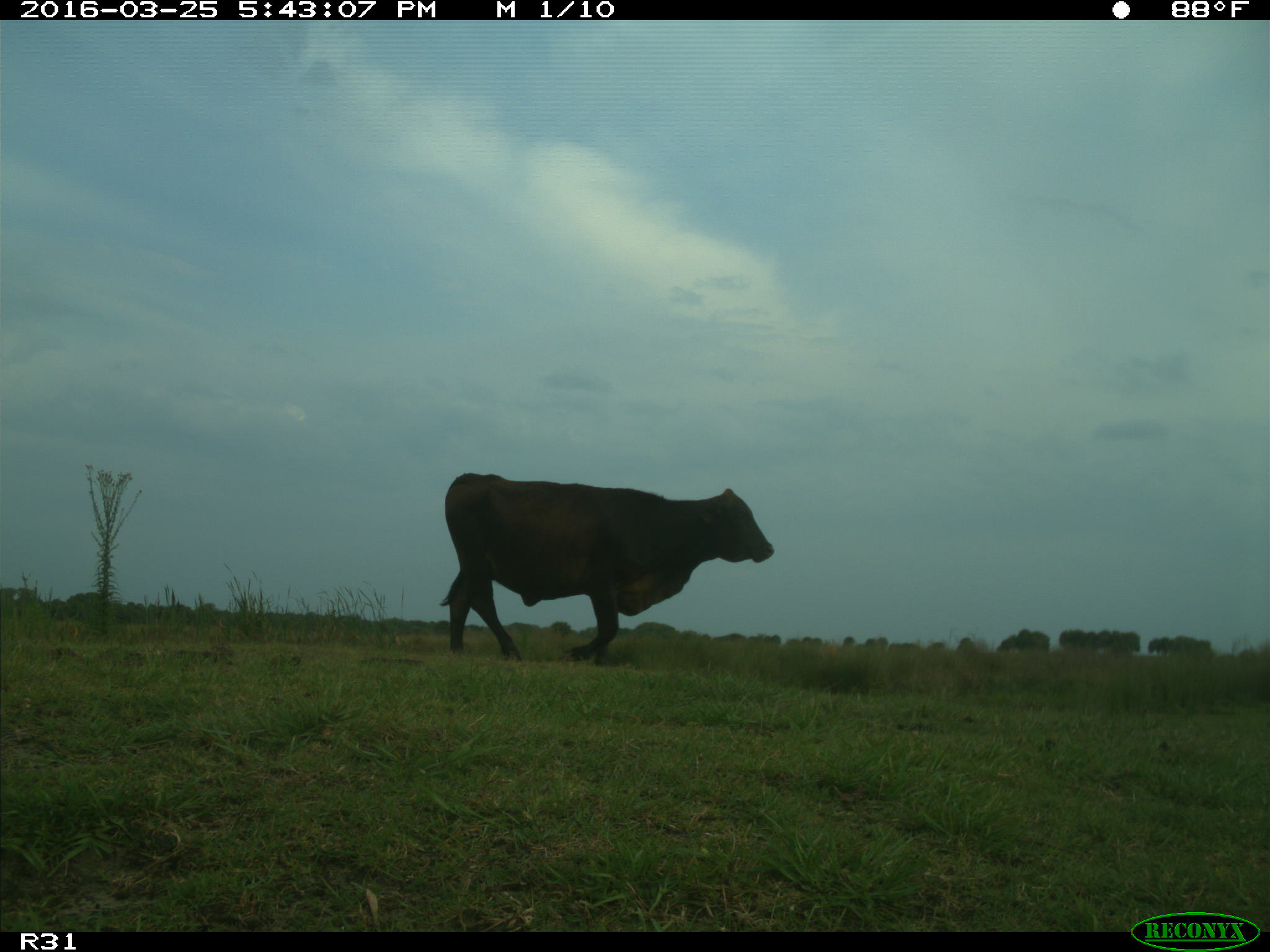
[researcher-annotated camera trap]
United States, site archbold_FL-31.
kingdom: Animalia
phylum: Chordata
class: Mammalia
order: Artiodactyla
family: Bovidae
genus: Bos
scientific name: Bos taurus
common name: domestic cow